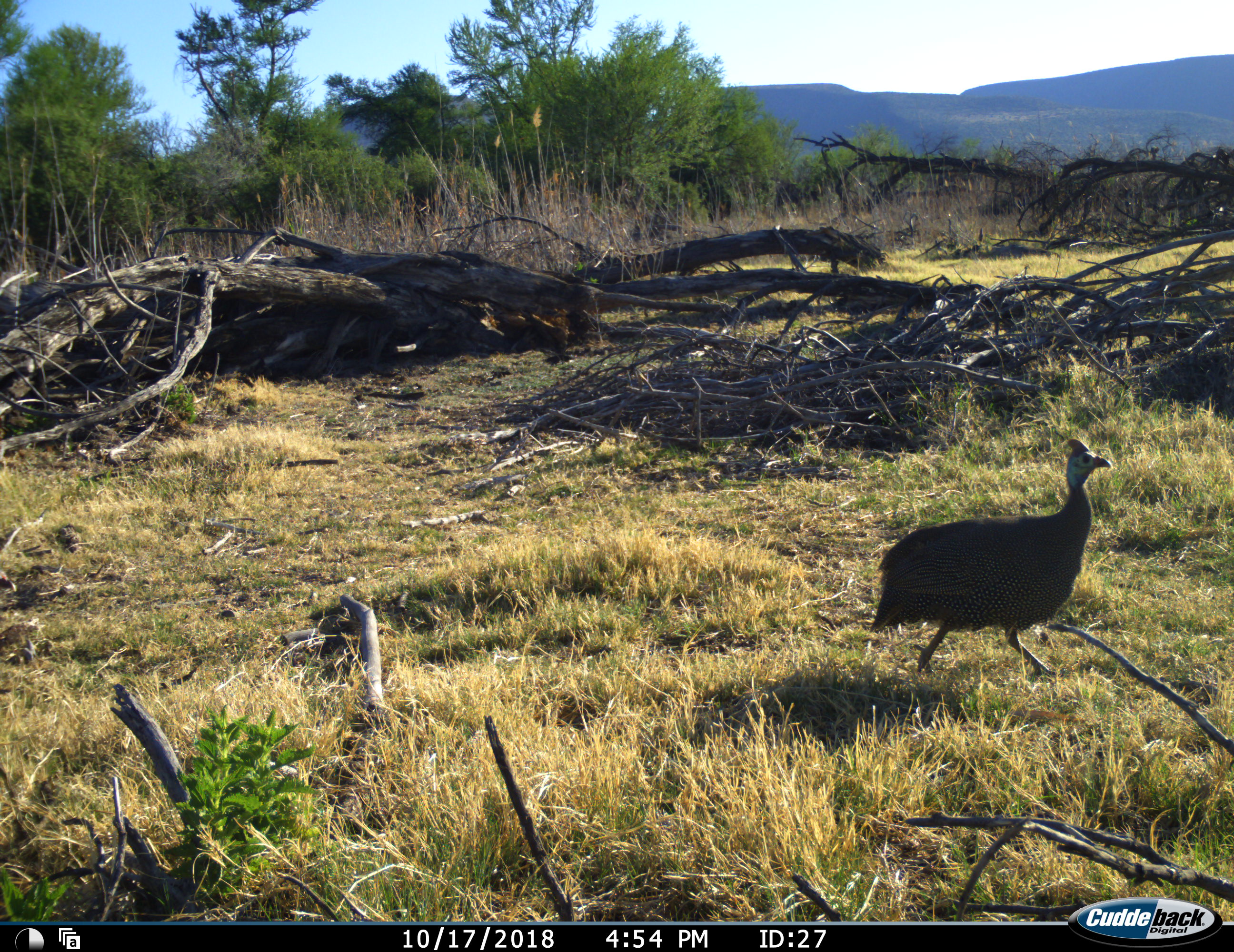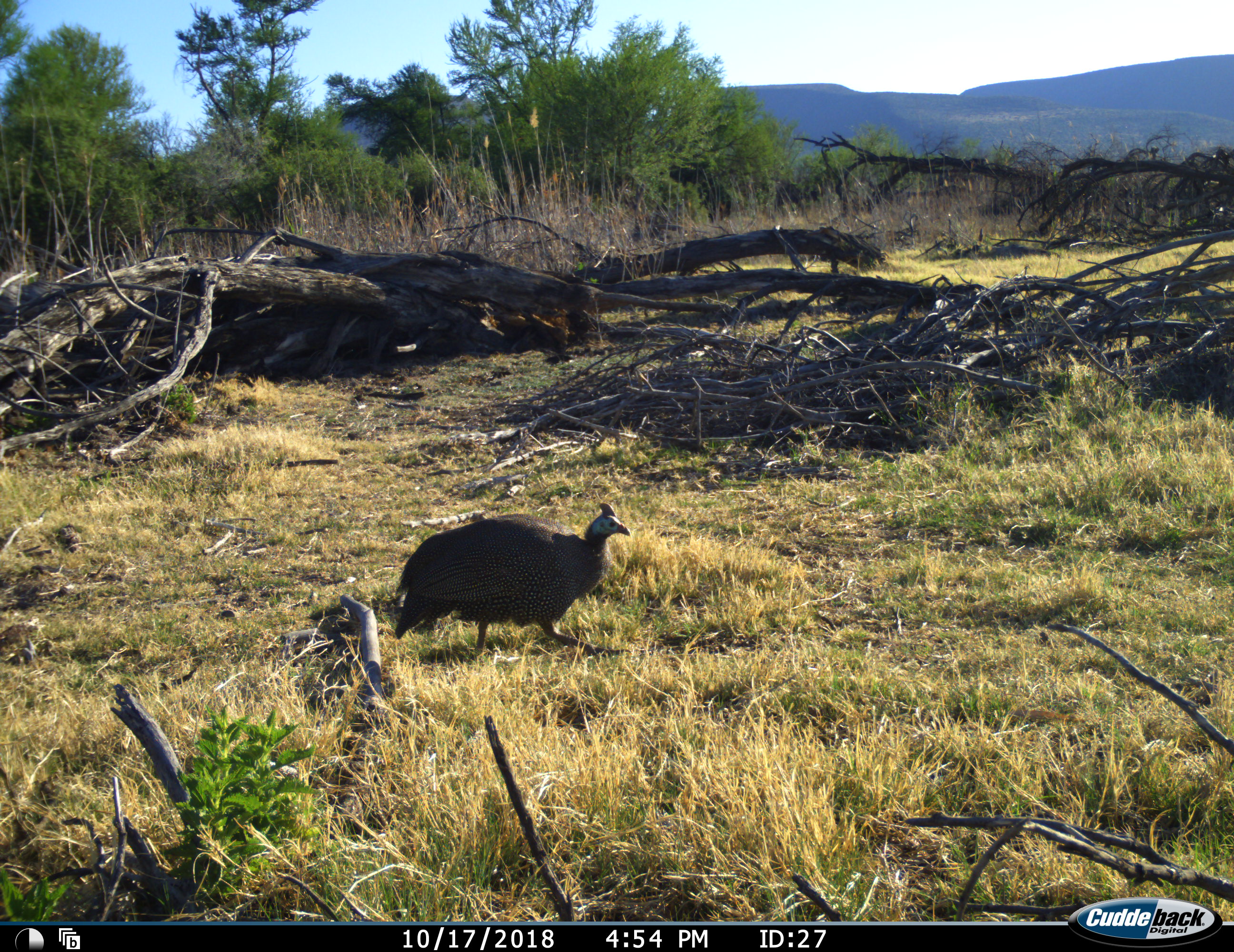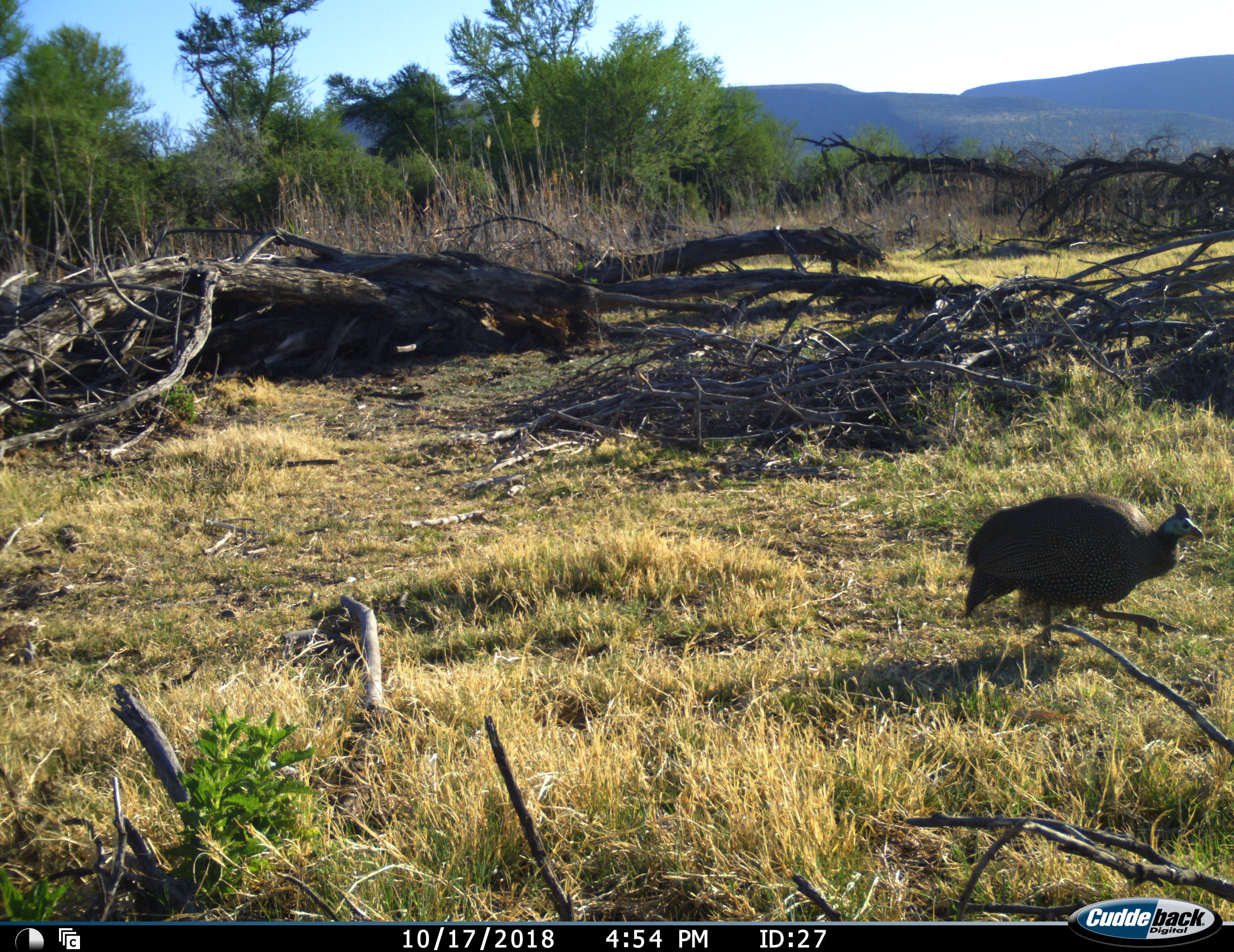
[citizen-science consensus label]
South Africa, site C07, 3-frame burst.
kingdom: Animalia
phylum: Chordata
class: Aves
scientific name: Aves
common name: bird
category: birdother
Birdother (bird) (Aves), count 1. Behavior (volunteer vote fractions): standing 10%, resting 0%, moving 90%, interacting 0%. Young present (vote fraction): 0%. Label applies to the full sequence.